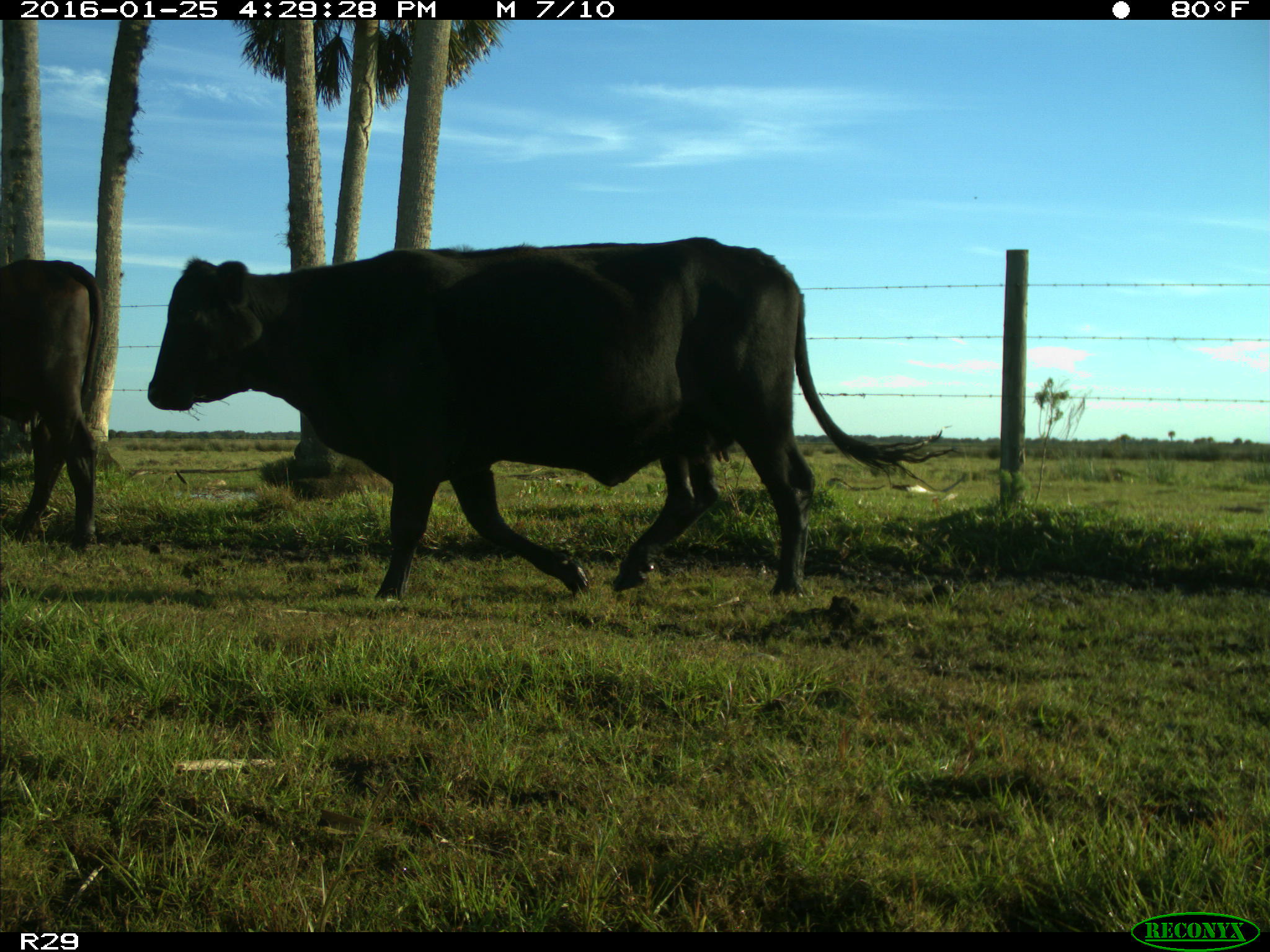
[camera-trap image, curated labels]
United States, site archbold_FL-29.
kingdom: Animalia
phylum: Chordata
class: Mammalia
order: Artiodactyla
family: Bovidae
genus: Bos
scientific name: Bos taurus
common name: domestic cow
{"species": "Bos taurus (domestic cow)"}